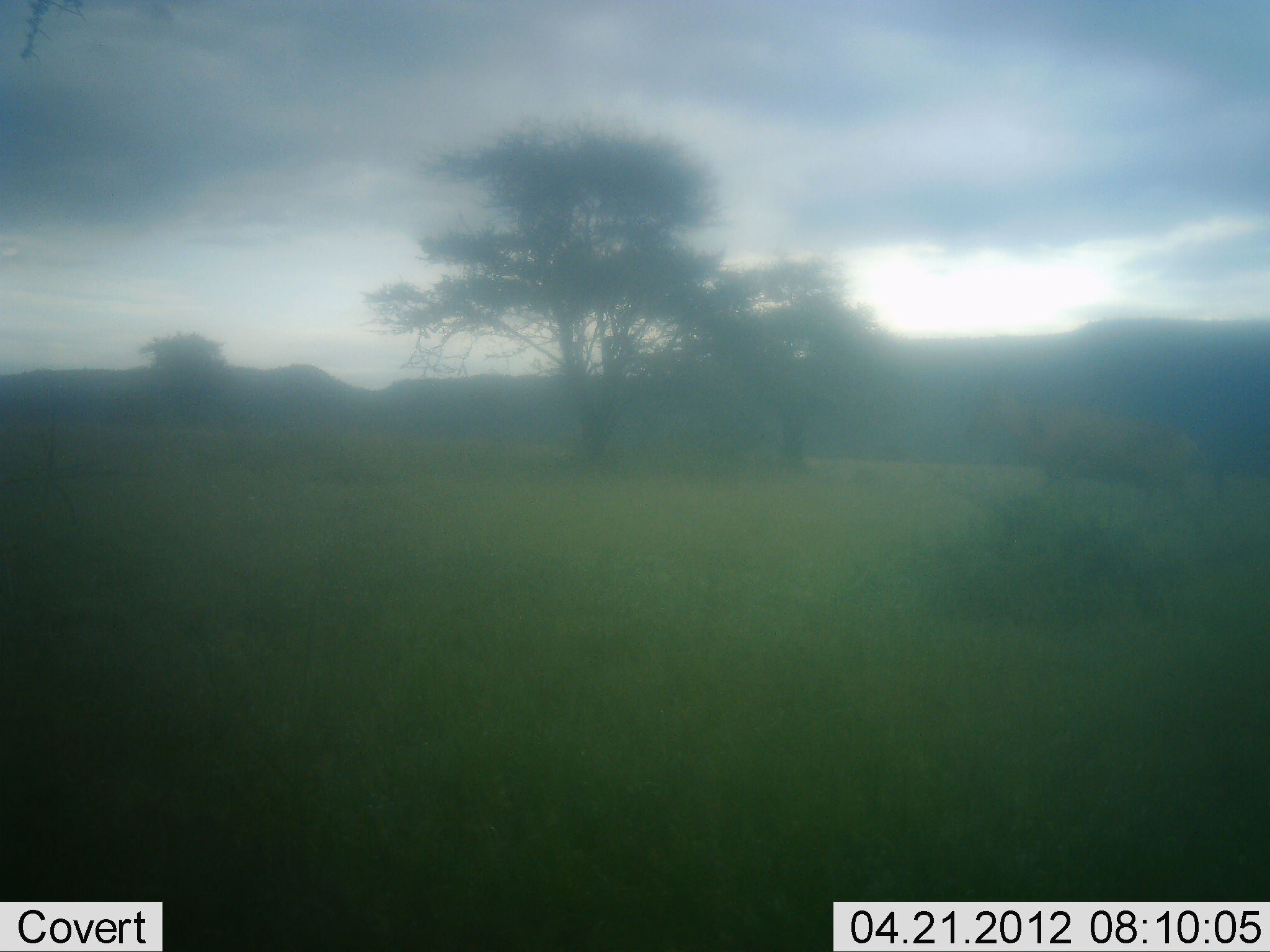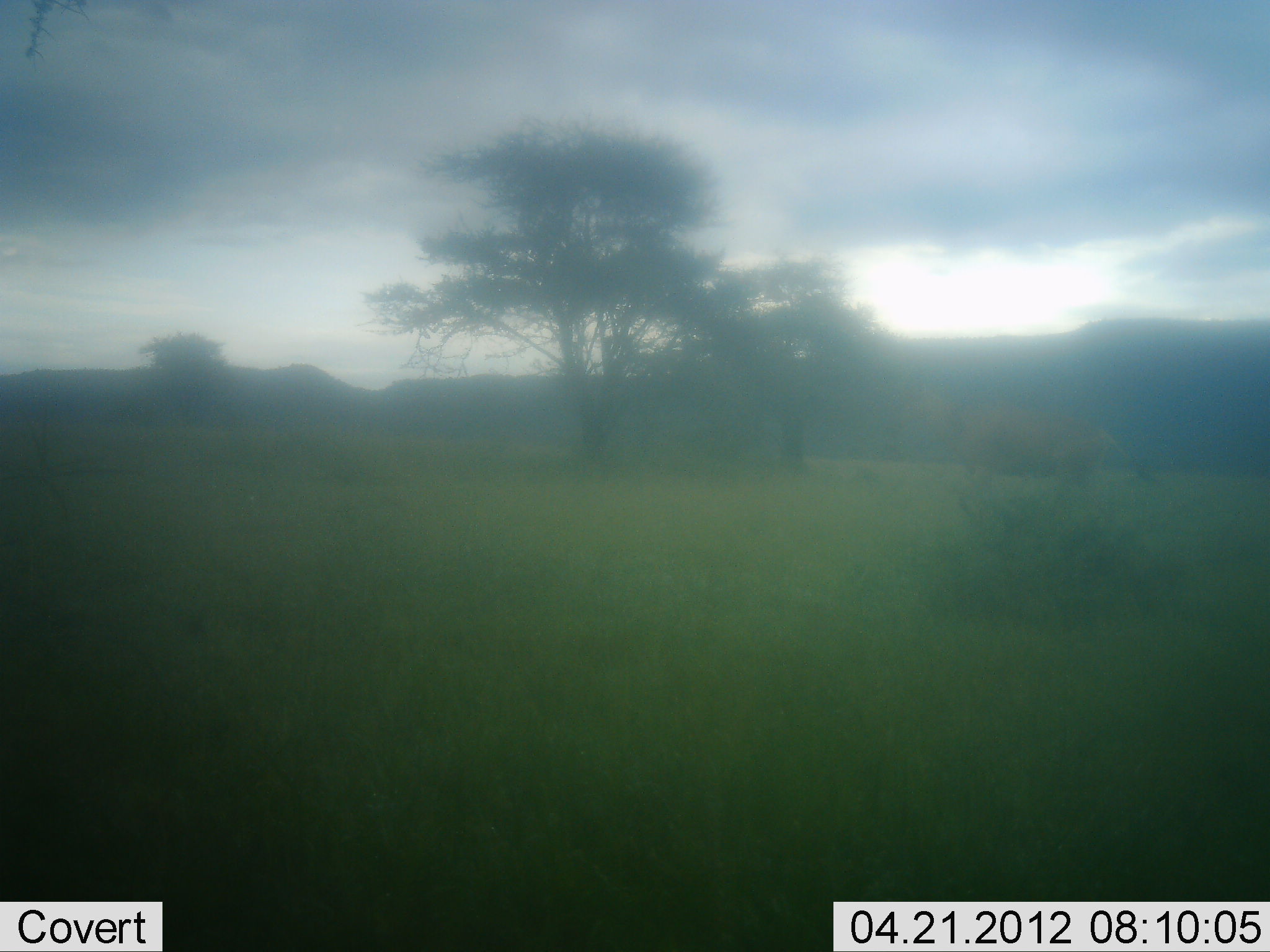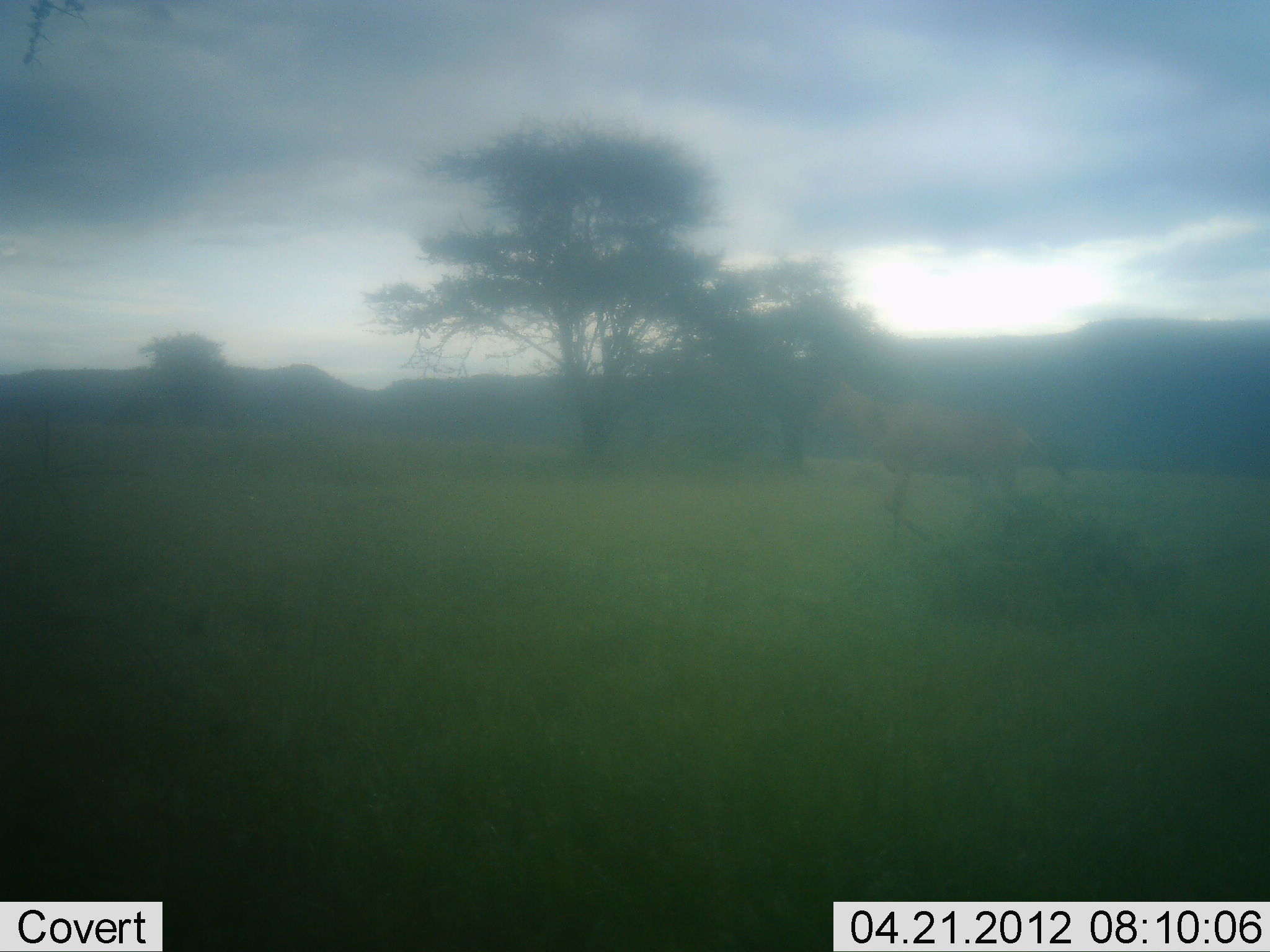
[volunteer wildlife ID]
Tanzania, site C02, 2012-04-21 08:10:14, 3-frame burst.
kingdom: Animalia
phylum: Chordata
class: Mammalia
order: Artiodactyla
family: Bovidae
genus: Alcelaphus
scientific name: Alcelaphus buselaphus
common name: hartebeest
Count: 1.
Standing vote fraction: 0%.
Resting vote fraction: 0%.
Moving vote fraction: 100%.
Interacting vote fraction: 0%.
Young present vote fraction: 0%.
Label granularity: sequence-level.